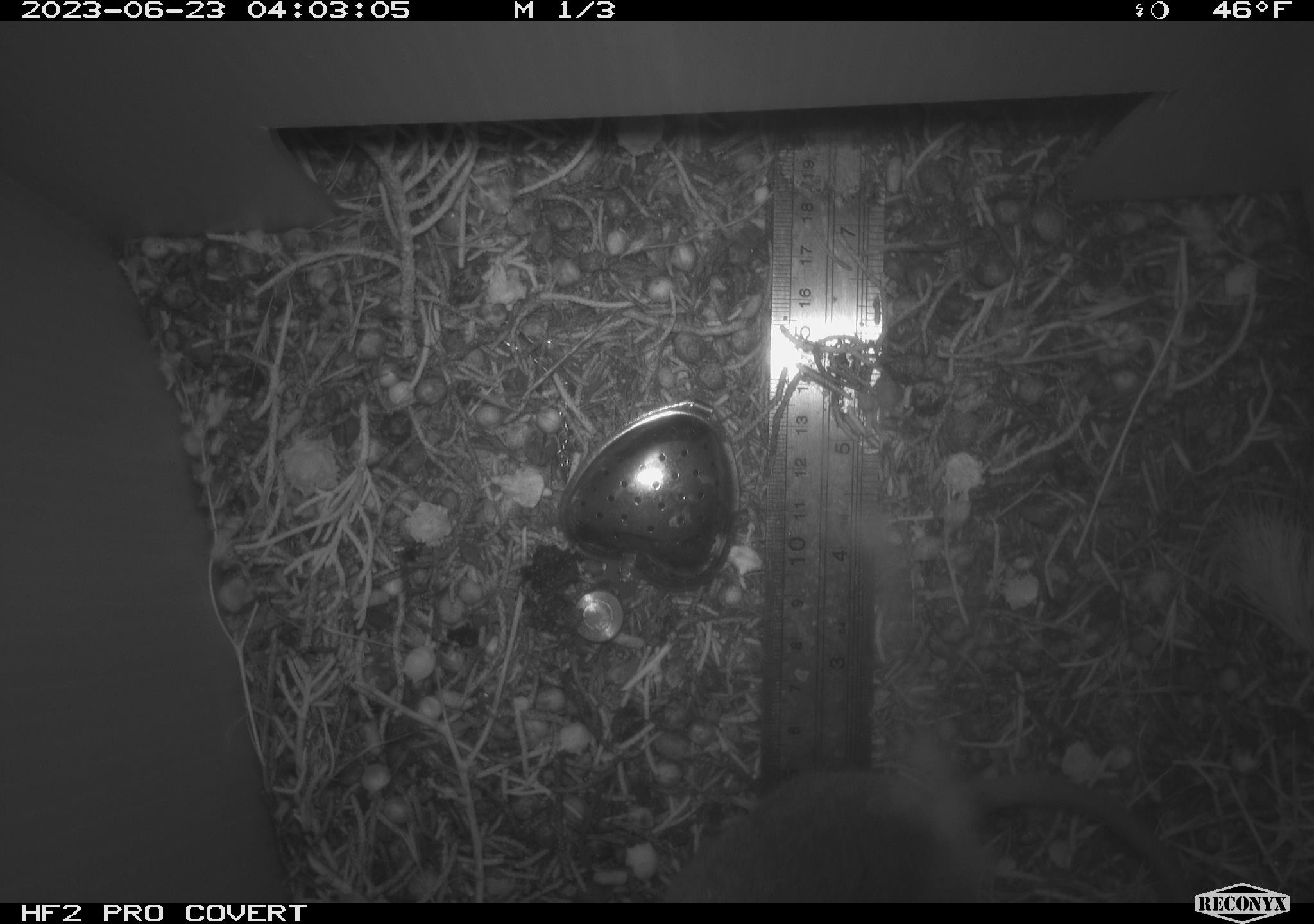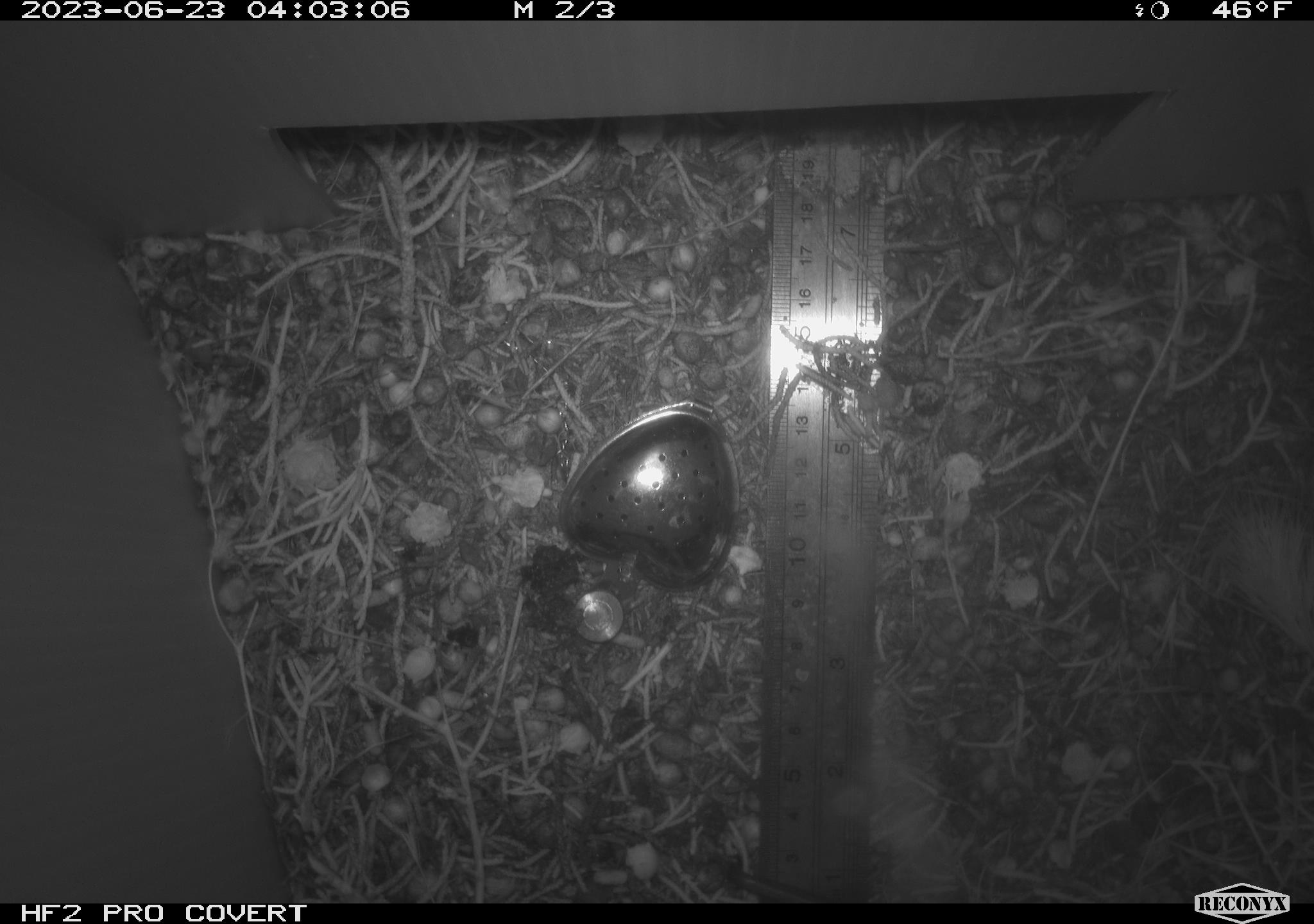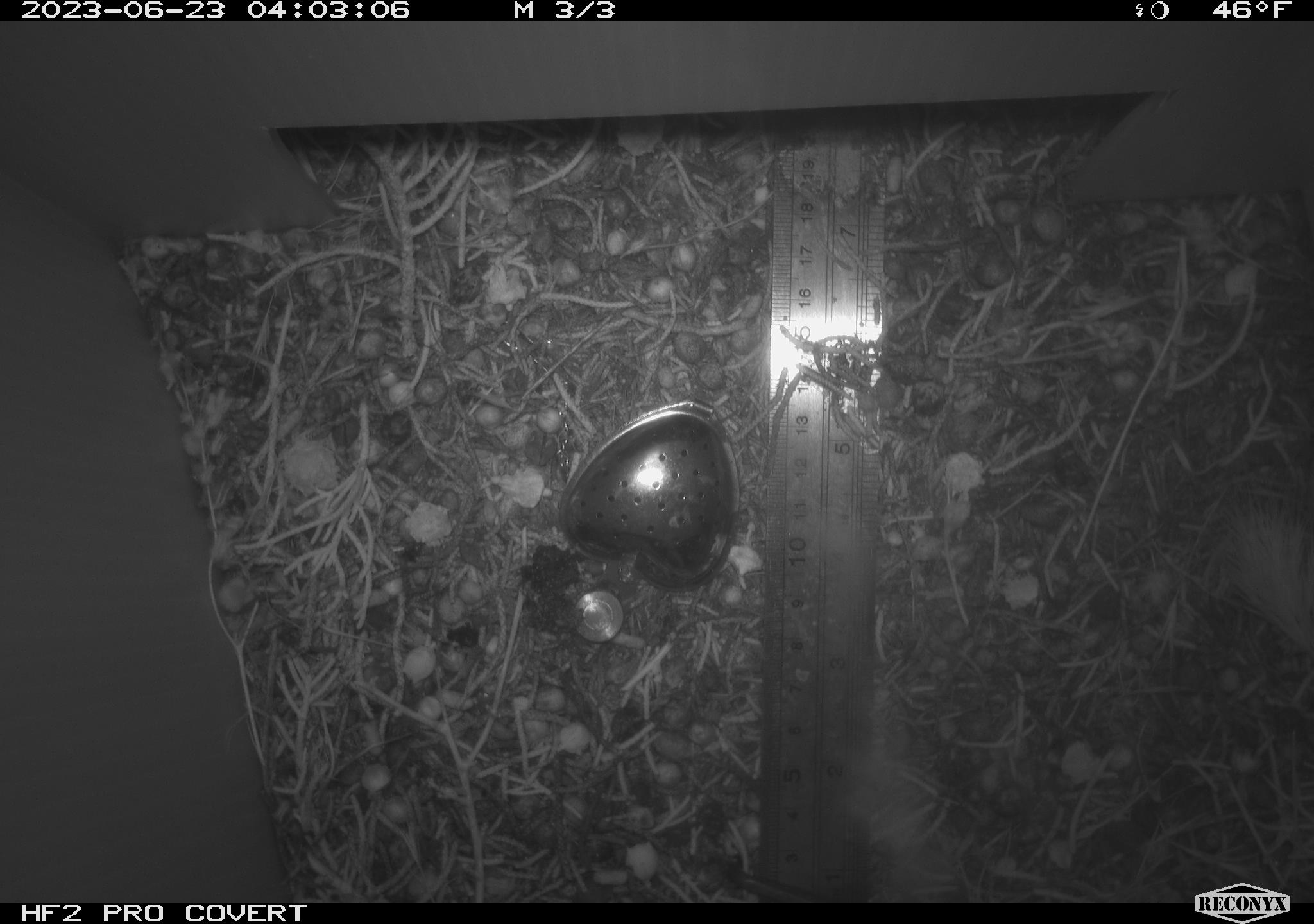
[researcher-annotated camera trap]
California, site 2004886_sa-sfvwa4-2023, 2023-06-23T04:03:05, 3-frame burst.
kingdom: Animalia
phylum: Chordata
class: Mammalia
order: Rodentia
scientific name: Rodentia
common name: mouse species